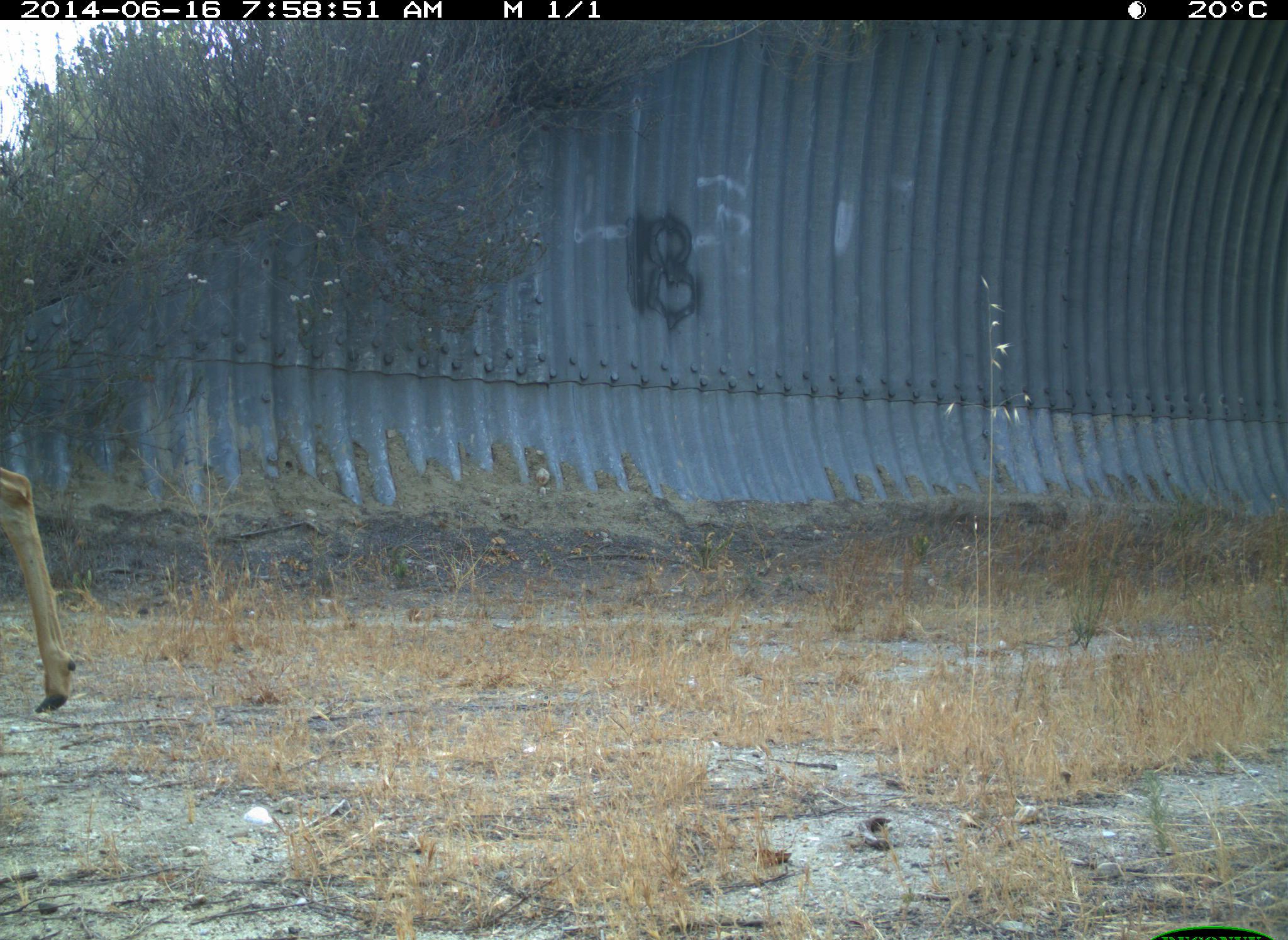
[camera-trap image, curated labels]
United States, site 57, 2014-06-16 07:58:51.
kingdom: Animalia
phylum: Chordata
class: Mammalia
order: Artiodactyla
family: Cervidae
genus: Odocoileus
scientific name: Odocoileus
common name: deer